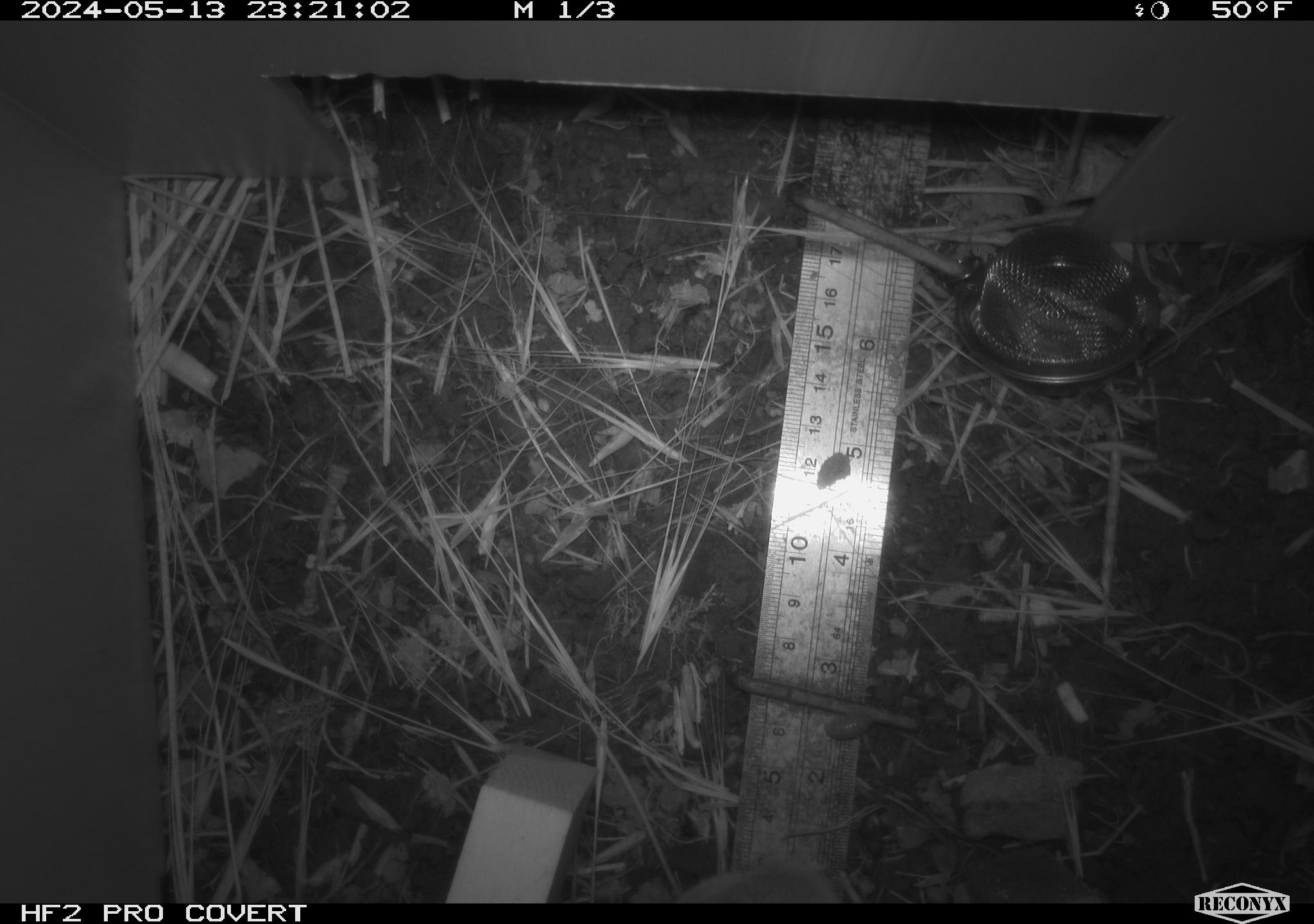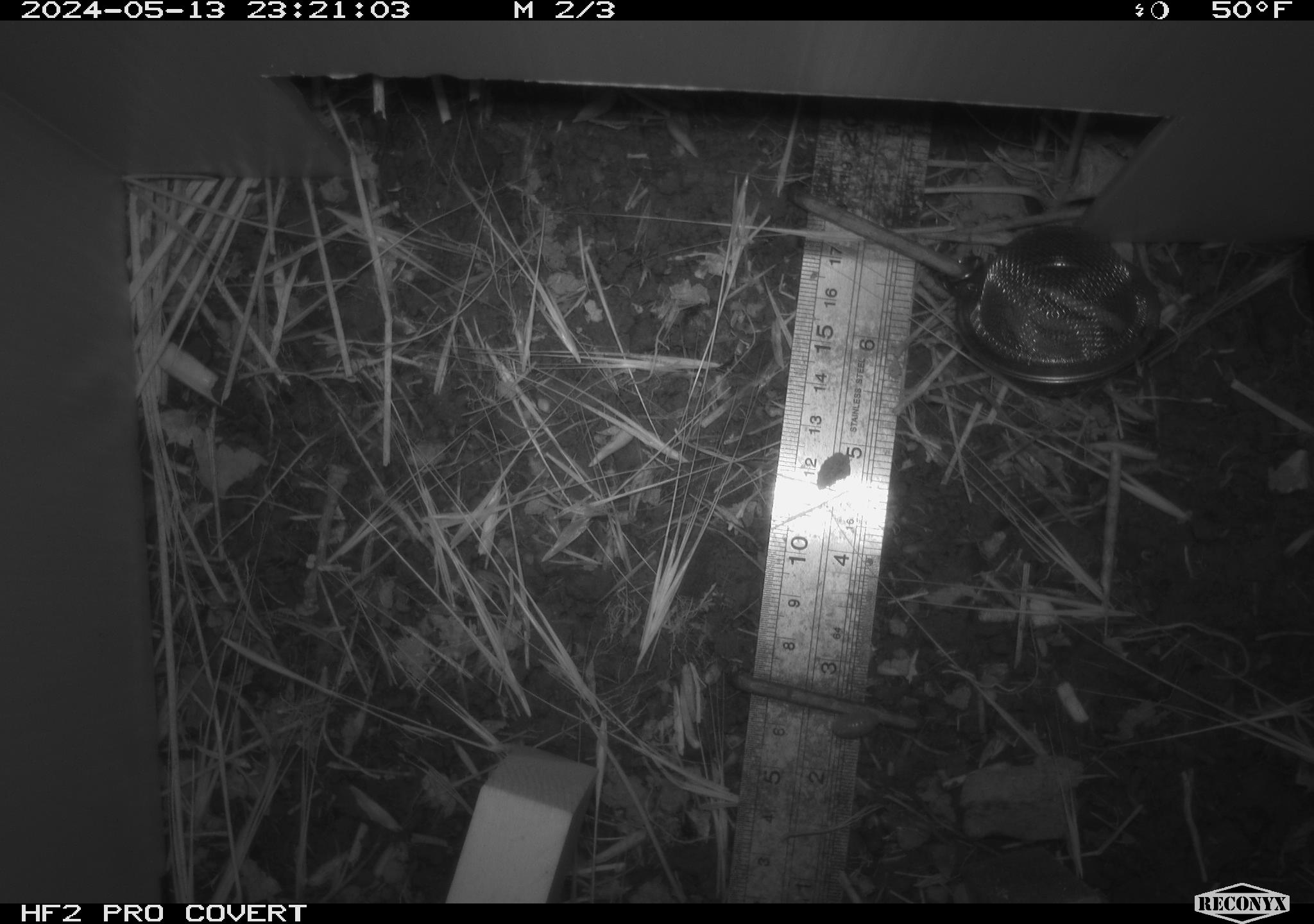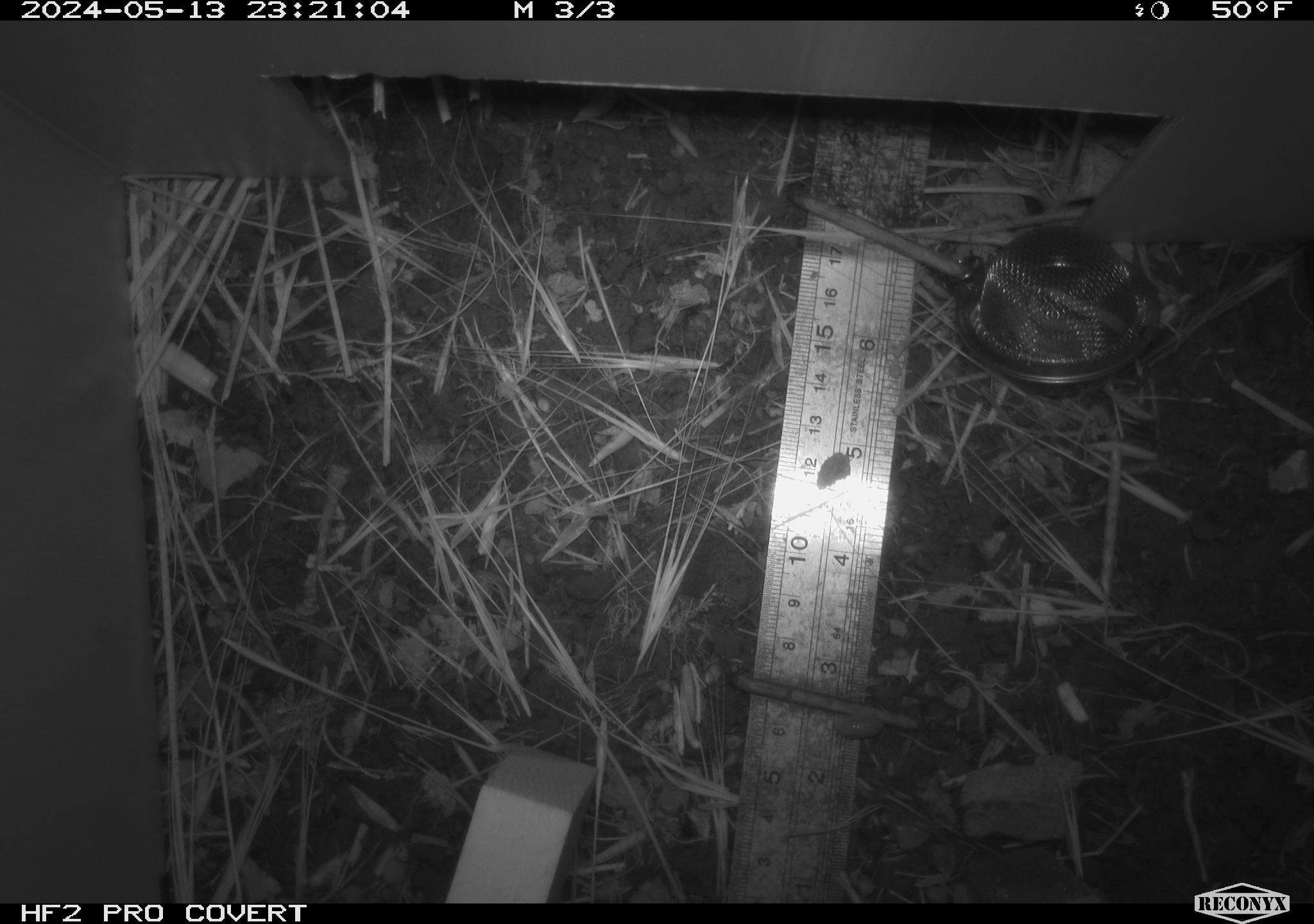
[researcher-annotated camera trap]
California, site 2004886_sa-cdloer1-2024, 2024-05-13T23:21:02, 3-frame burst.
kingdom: Animalia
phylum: Chordata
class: Mammalia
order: Rodentia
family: Cricetidae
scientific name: Arvicolinae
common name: voles, lemmings, and muskrats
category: arvicolinae subfamily